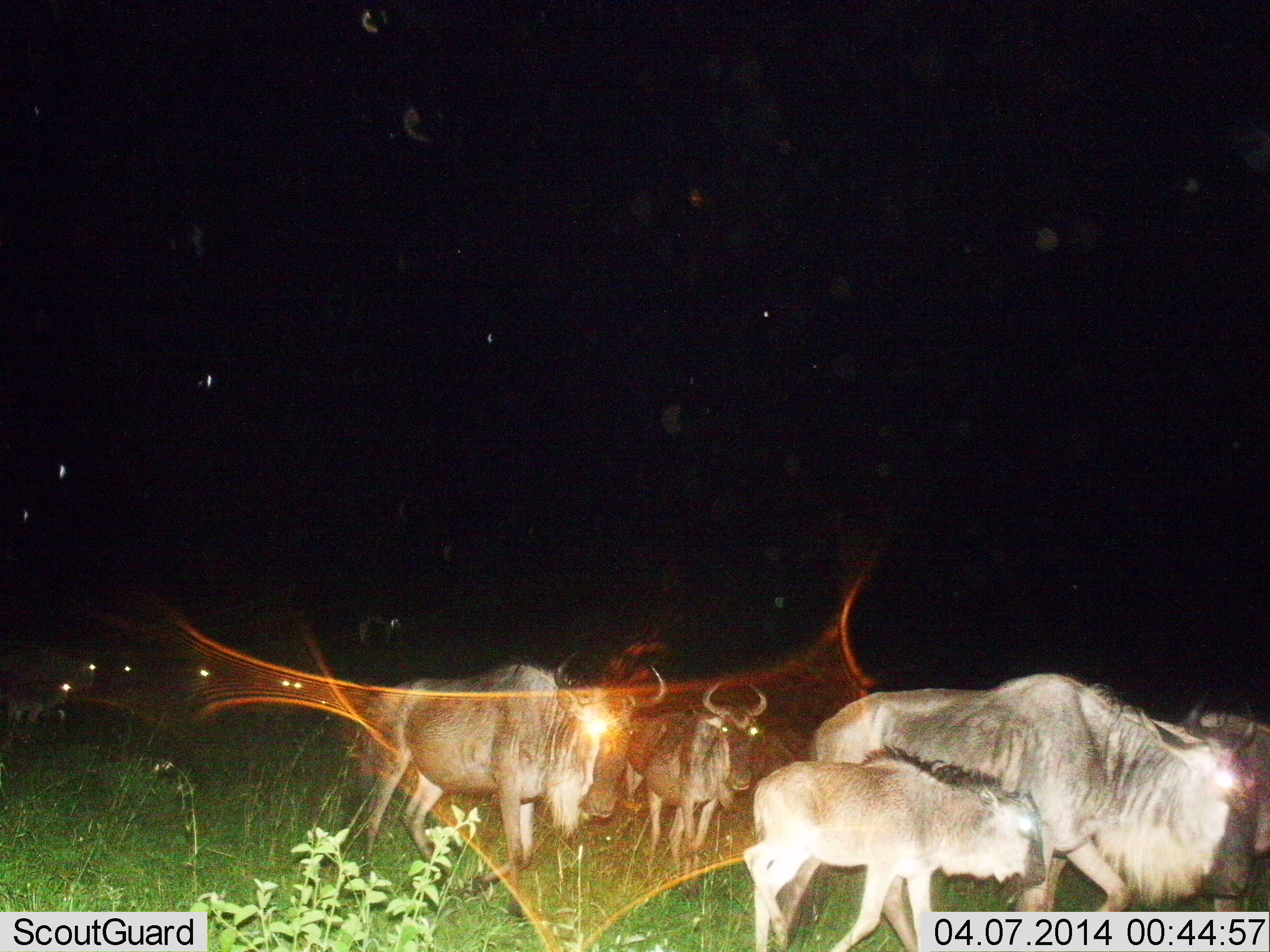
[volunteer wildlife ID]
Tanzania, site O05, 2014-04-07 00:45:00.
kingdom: Animalia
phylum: Chordata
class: Mammalia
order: Artiodactyla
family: Bovidae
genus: Connochaetes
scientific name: Connochaetes taurinus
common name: blue wildebeest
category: wildebeest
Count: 7.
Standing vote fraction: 42%.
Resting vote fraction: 3%.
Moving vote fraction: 71%.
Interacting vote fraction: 3%.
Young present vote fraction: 68%.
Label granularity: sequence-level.